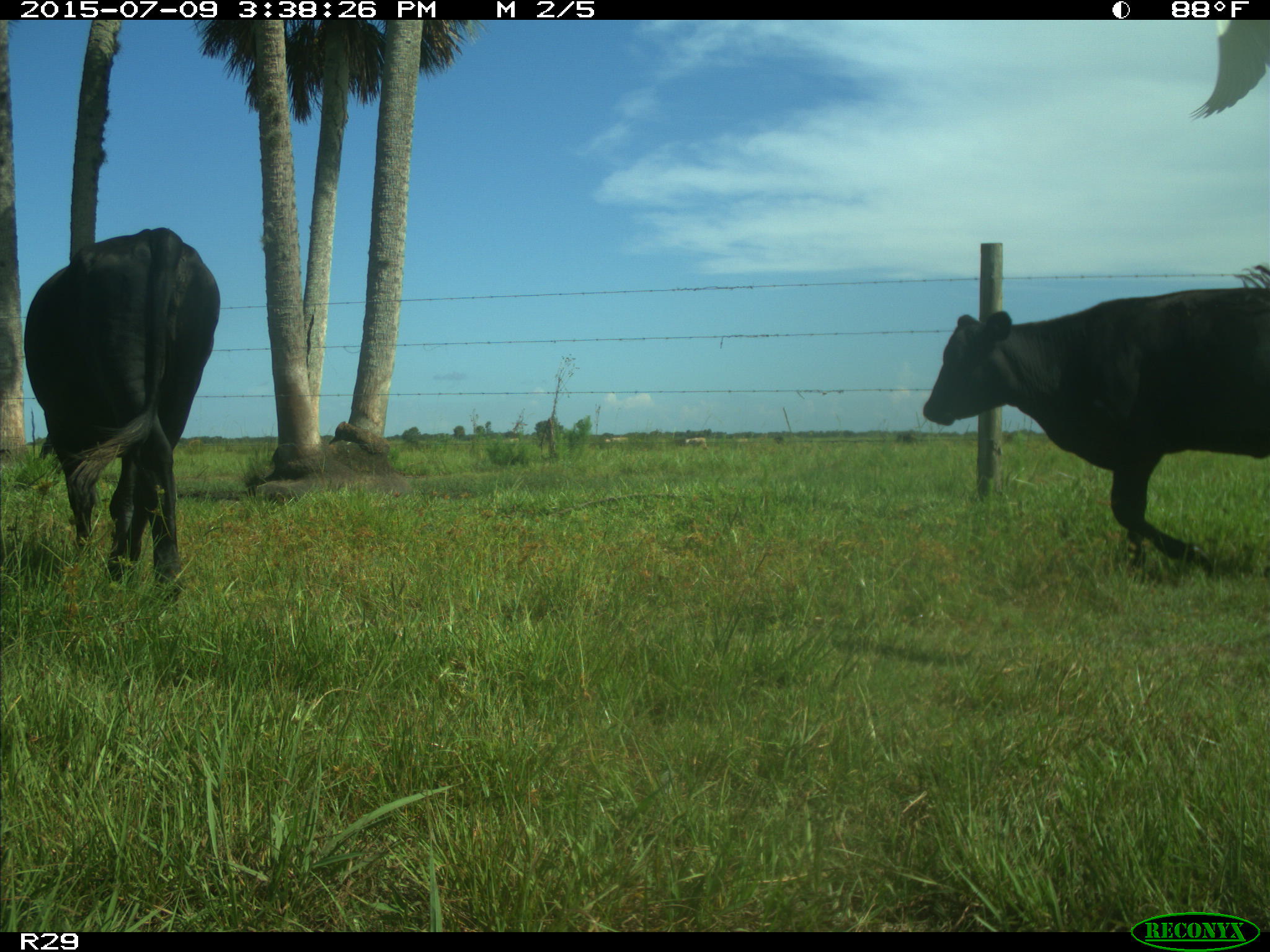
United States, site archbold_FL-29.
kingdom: Animalia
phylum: Chordata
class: Mammalia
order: Artiodactyla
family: Bovidae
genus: Bos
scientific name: Bos taurus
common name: domestic cow